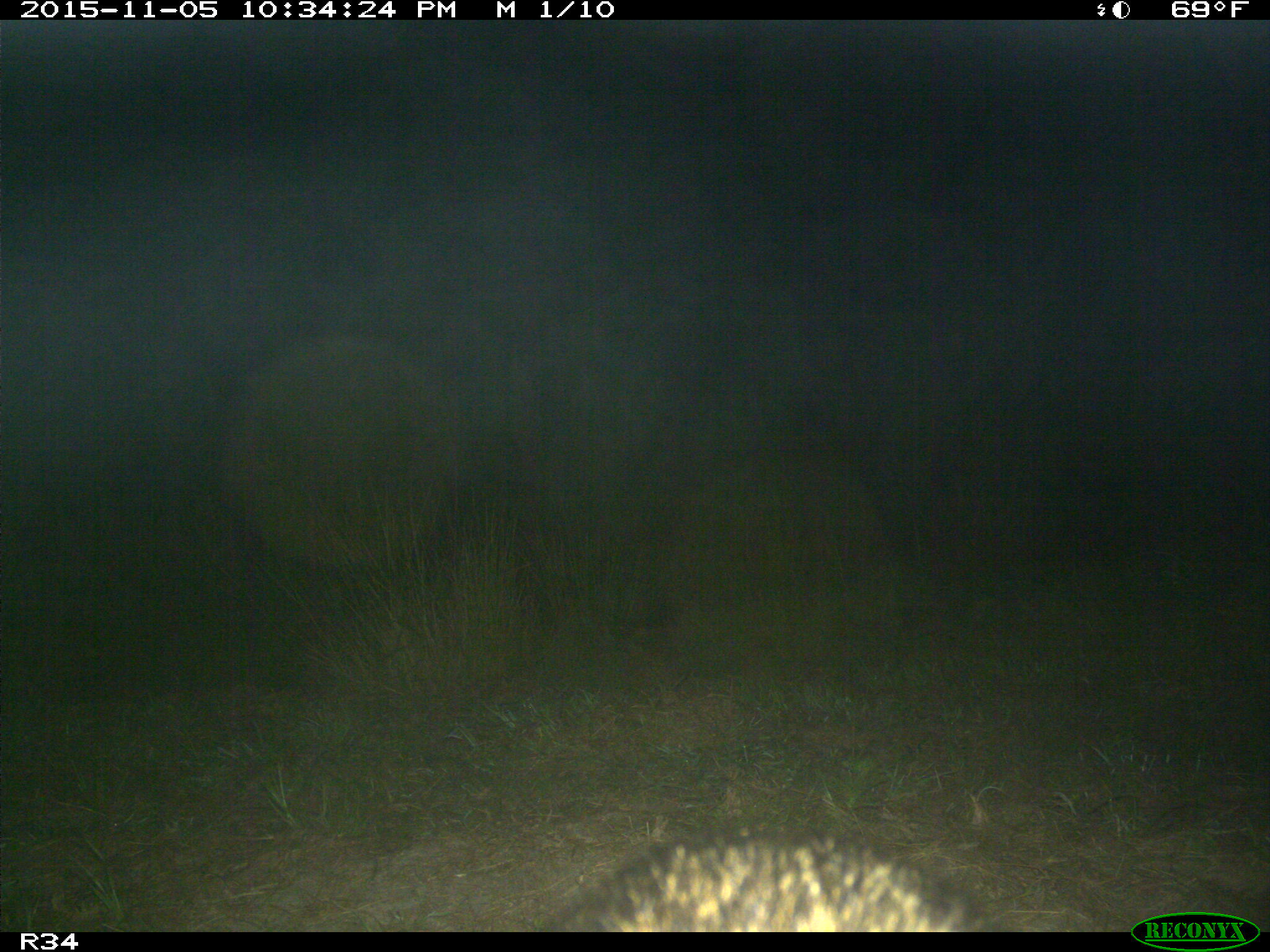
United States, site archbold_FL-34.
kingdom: Animalia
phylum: Chordata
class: Mammalia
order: Carnivora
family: Procyonidae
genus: Procyon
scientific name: Procyon lotor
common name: common raccoon